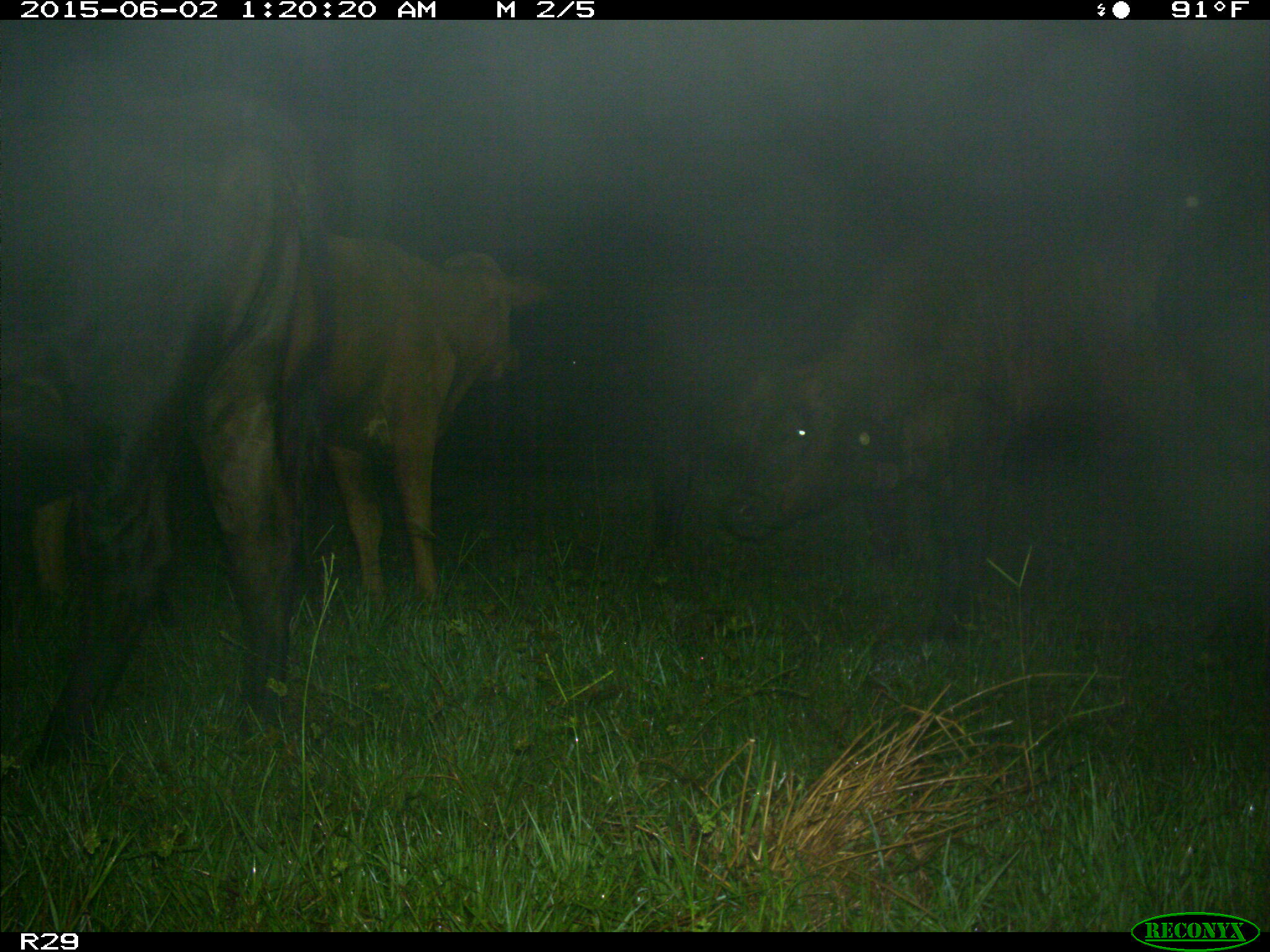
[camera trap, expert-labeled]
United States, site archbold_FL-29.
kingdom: Animalia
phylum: Chordata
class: Mammalia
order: Artiodactyla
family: Bovidae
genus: Bos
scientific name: Bos taurus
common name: domestic cow